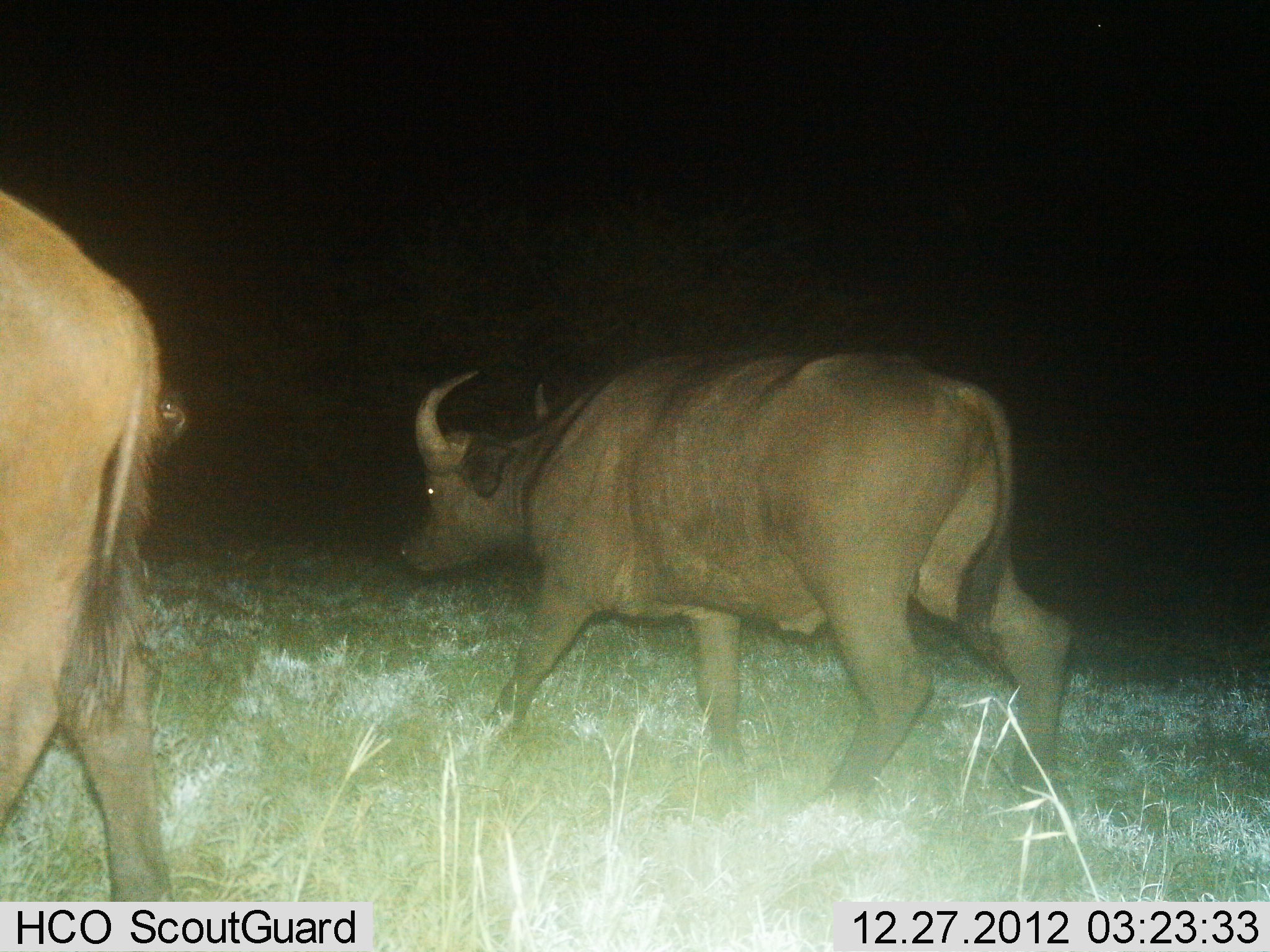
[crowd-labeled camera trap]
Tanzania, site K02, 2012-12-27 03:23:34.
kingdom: Animalia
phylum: Chordata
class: Mammalia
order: Artiodactyla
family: Bovidae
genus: Syncerus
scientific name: Syncerus caffer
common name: cape buffalo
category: buffalo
Buffalo (cape buffalo) (Syncerus caffer), count 2. Behavior (volunteer vote fractions): standing 5%, resting 0%, moving 95%, interacting 0%. Young present (vote fraction): 10%. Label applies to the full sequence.